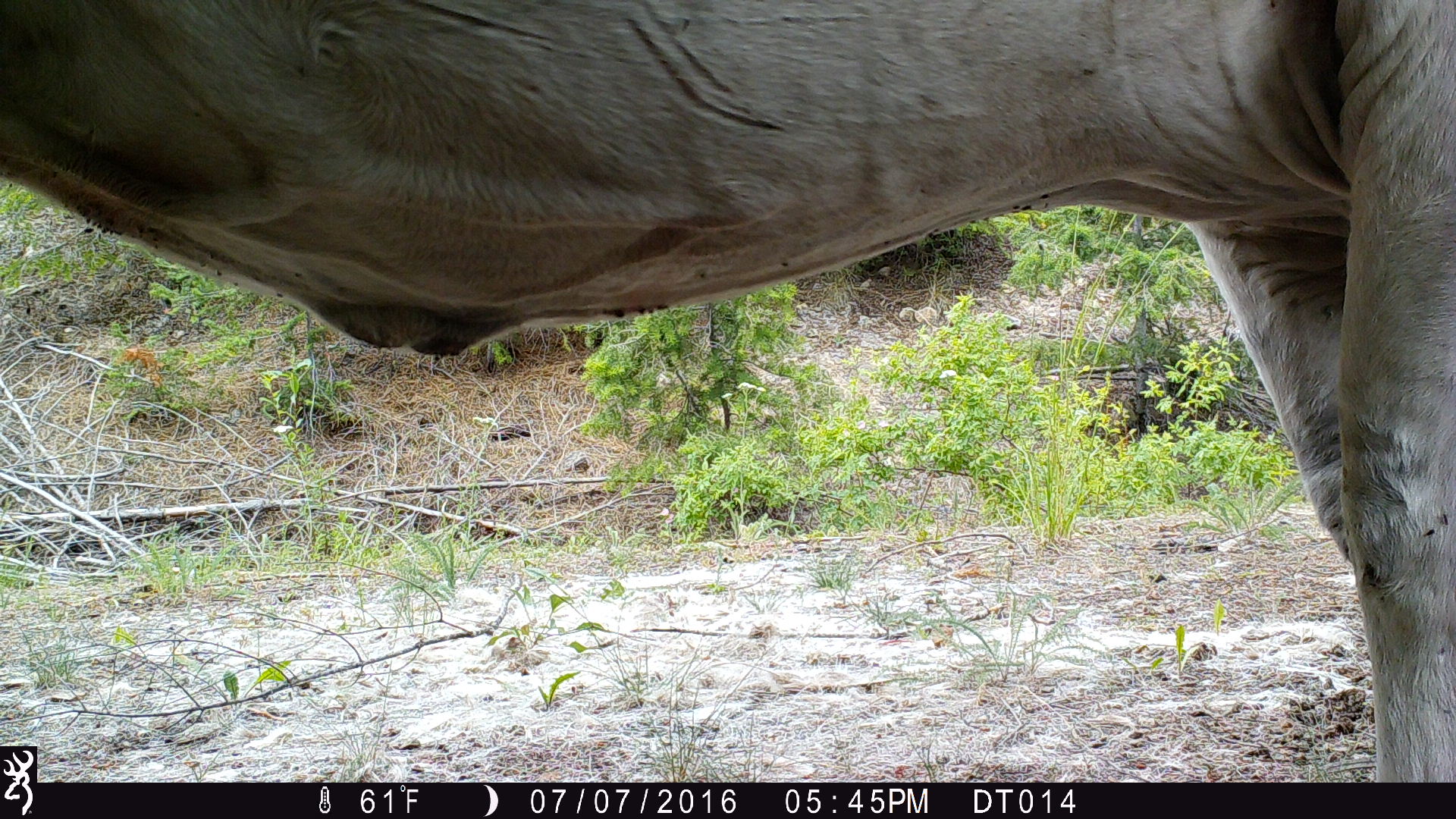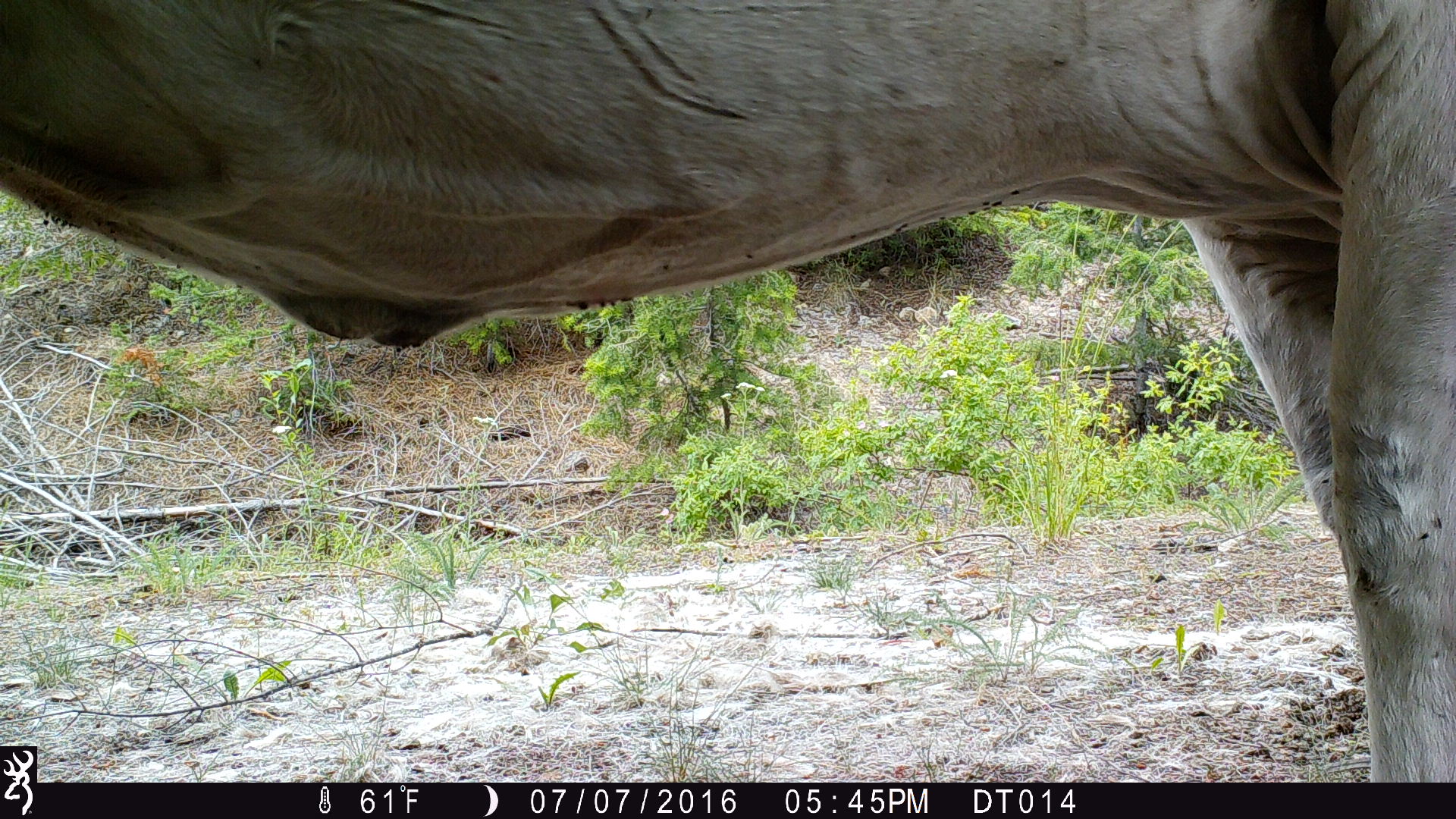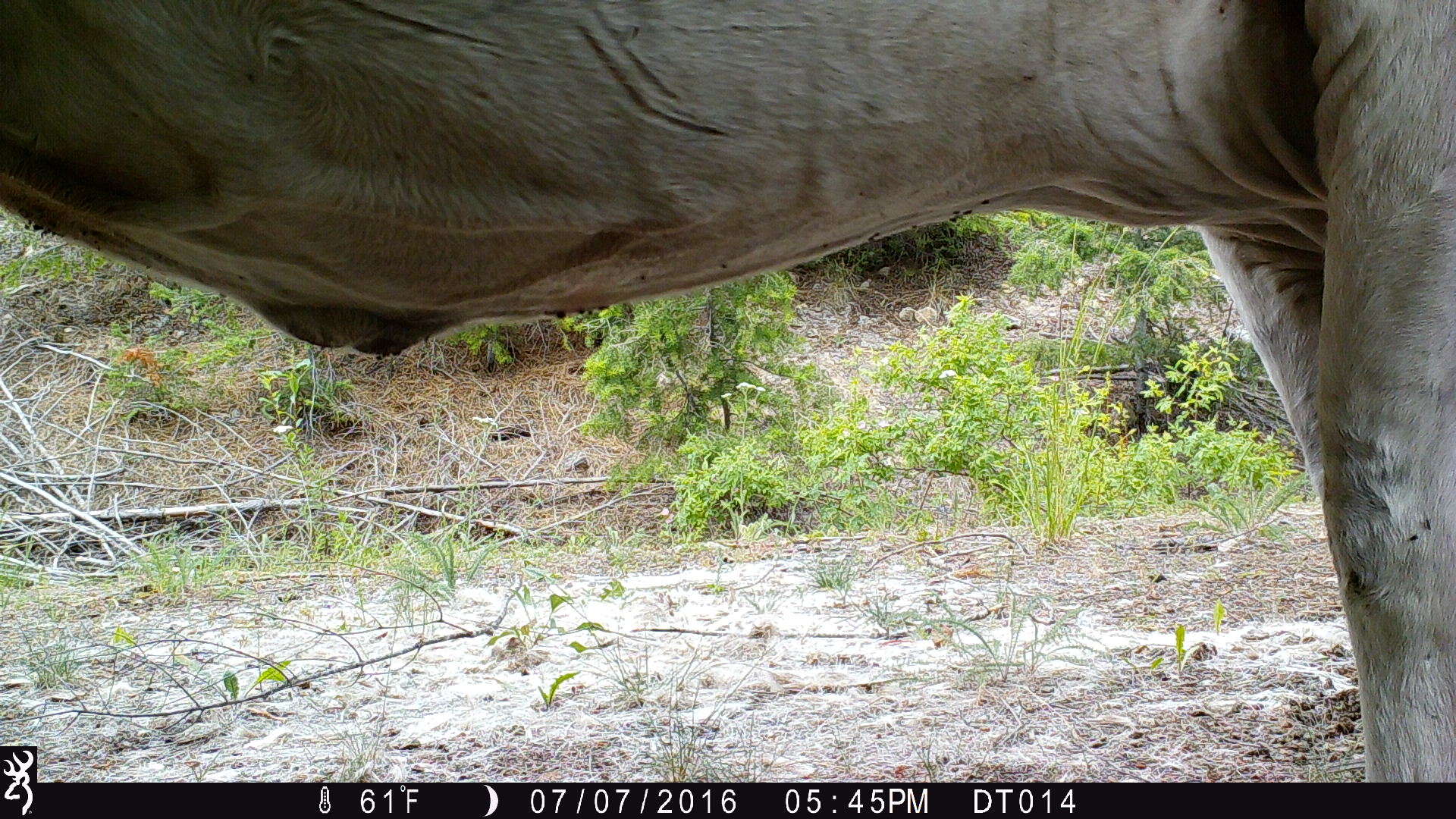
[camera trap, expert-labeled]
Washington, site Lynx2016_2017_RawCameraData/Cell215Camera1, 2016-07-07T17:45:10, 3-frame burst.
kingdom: Animalia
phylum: Chordata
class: Mammalia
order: Artiodactyla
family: Bovidae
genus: Bos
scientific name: Bos taurus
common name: domestic cattle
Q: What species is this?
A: Domestic cattle (Bos taurus).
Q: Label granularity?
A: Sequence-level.